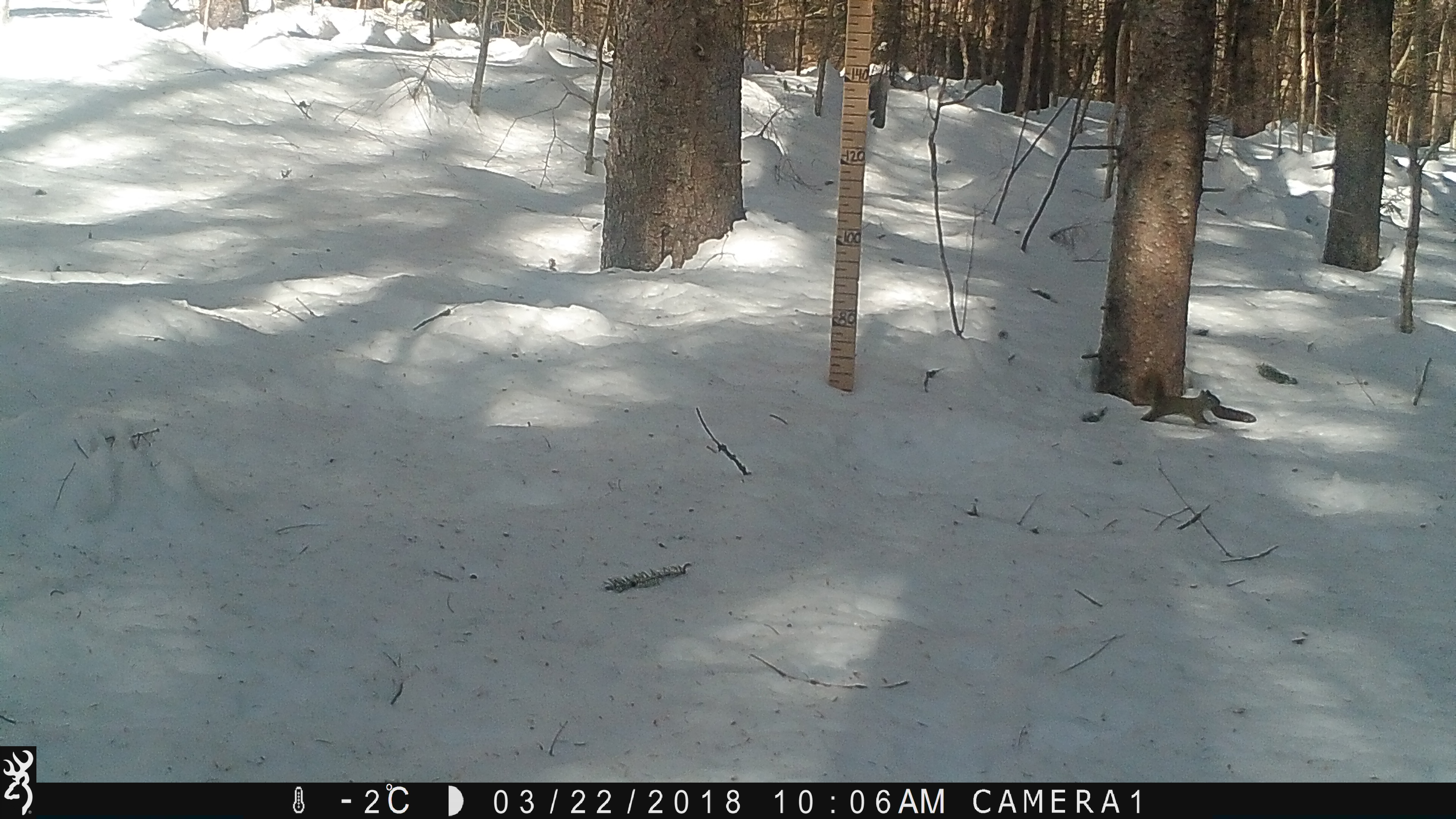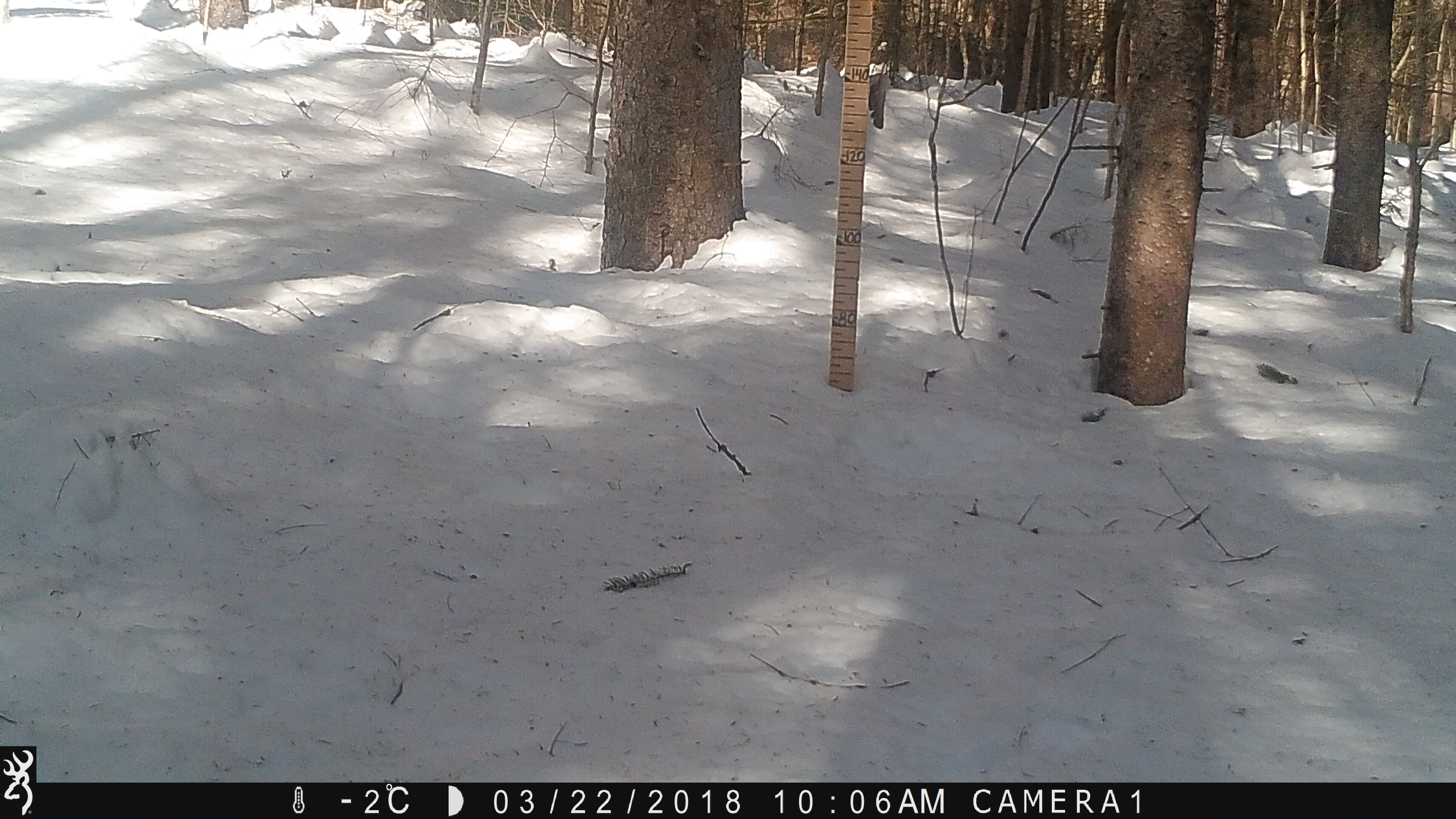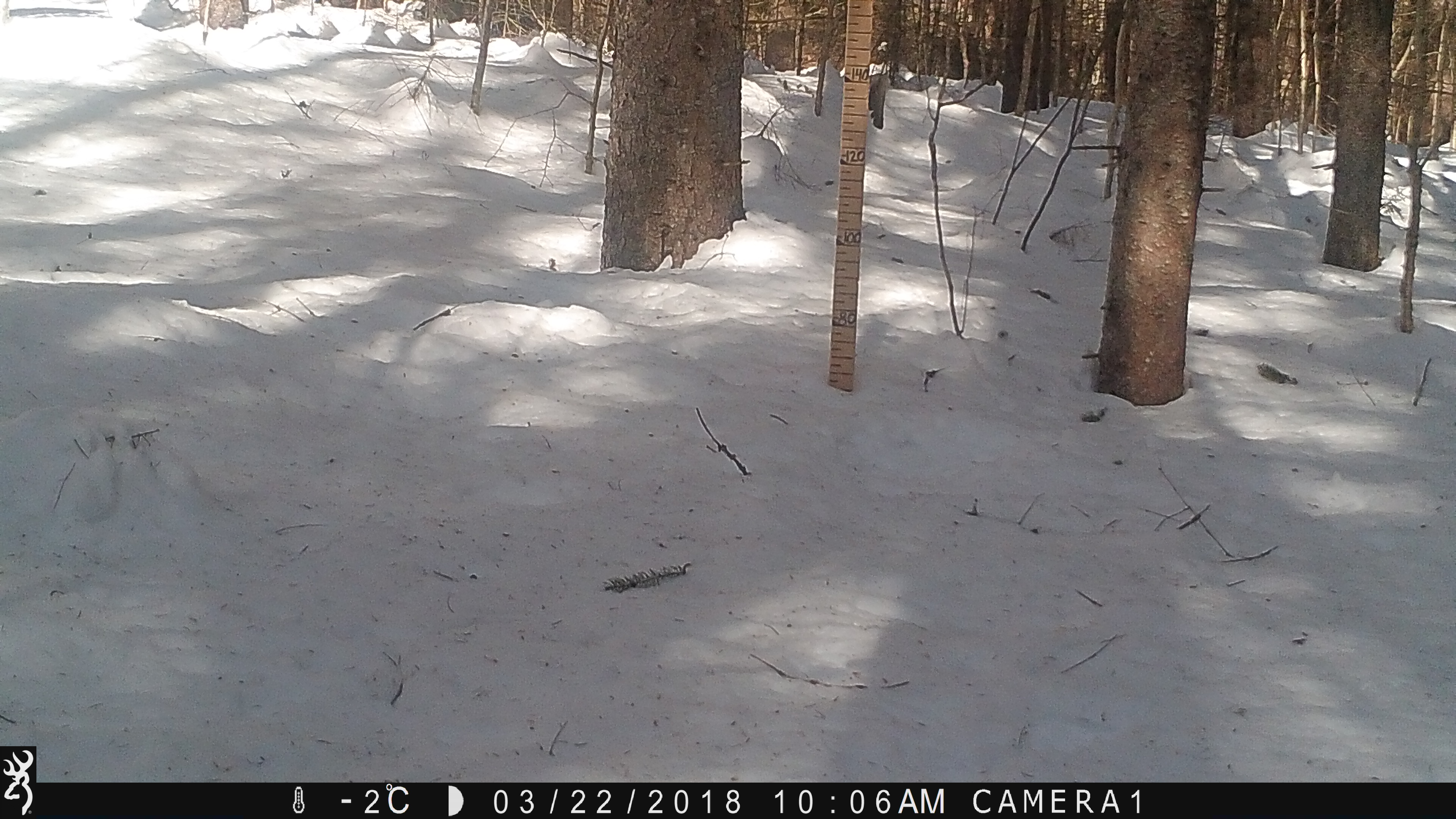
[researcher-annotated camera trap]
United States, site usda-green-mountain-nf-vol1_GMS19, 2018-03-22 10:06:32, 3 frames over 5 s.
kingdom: Animalia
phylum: Chordata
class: Mammalia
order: Rodentia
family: Sciuridae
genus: Tamiasciurus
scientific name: Tamiasciurus hudsonicus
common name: red squirrel